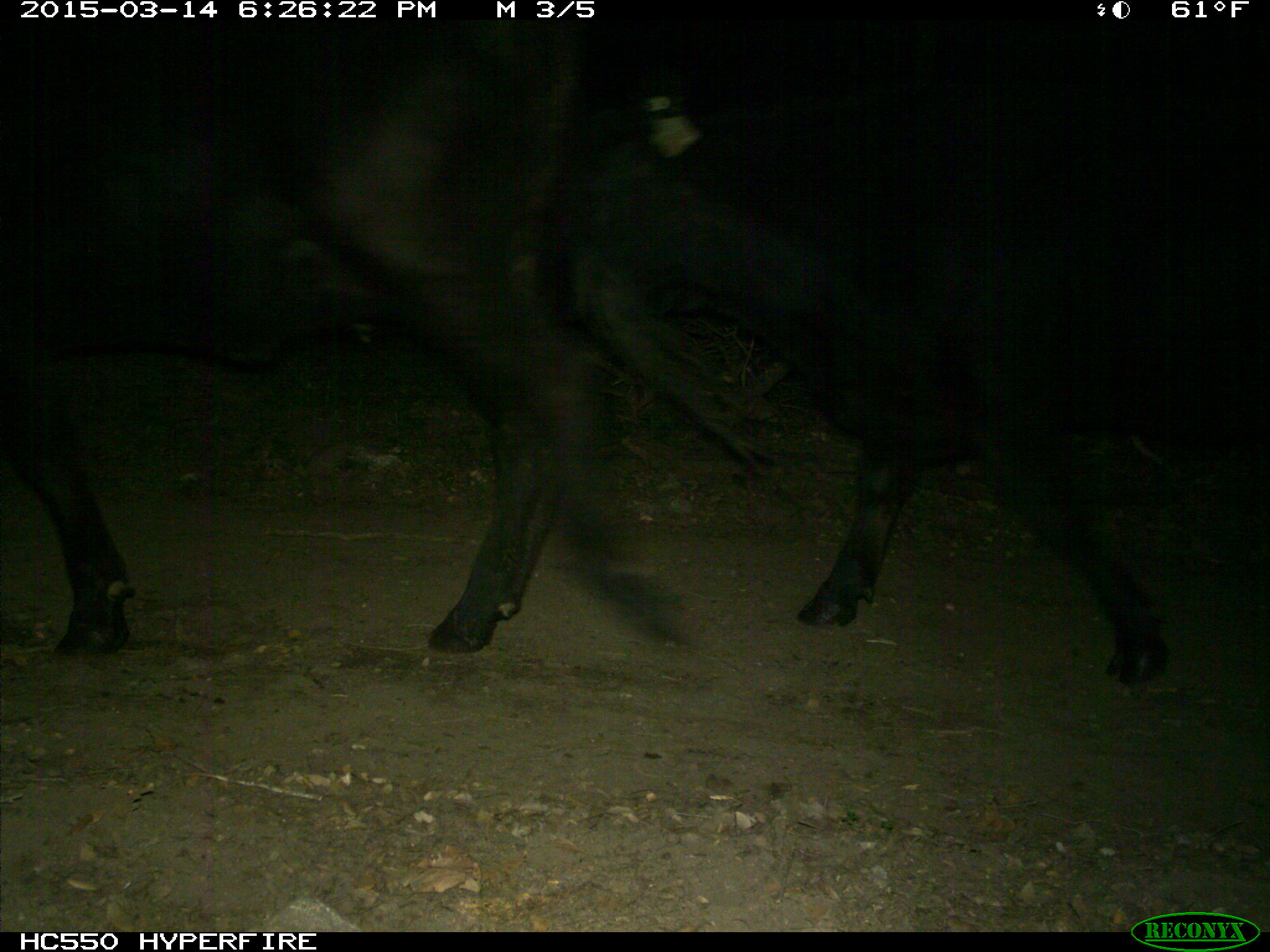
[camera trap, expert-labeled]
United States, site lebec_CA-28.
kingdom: Animalia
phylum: Chordata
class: Mammalia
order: Artiodactyla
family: Bovidae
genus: Bos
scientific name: Bos taurus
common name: domestic cow